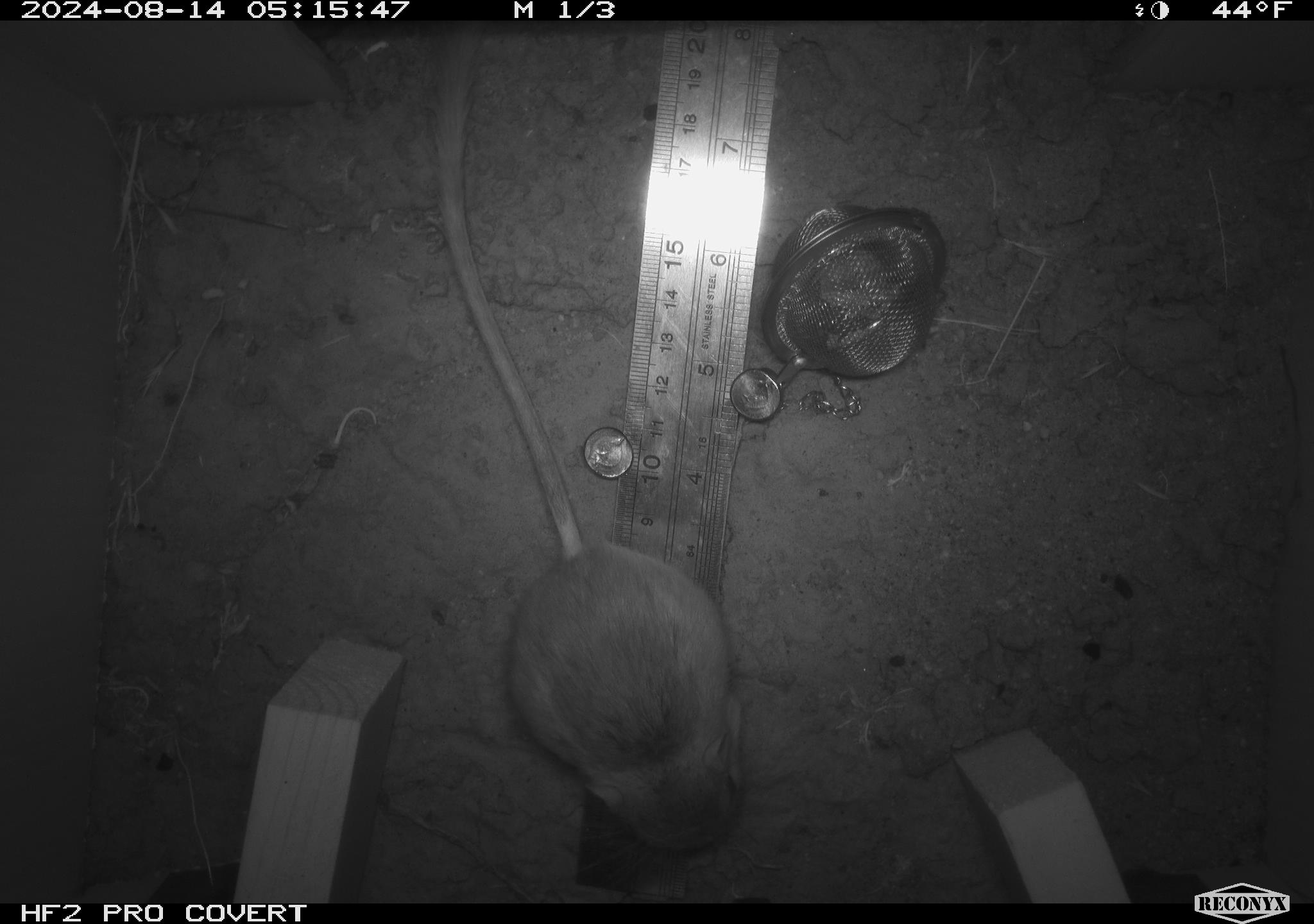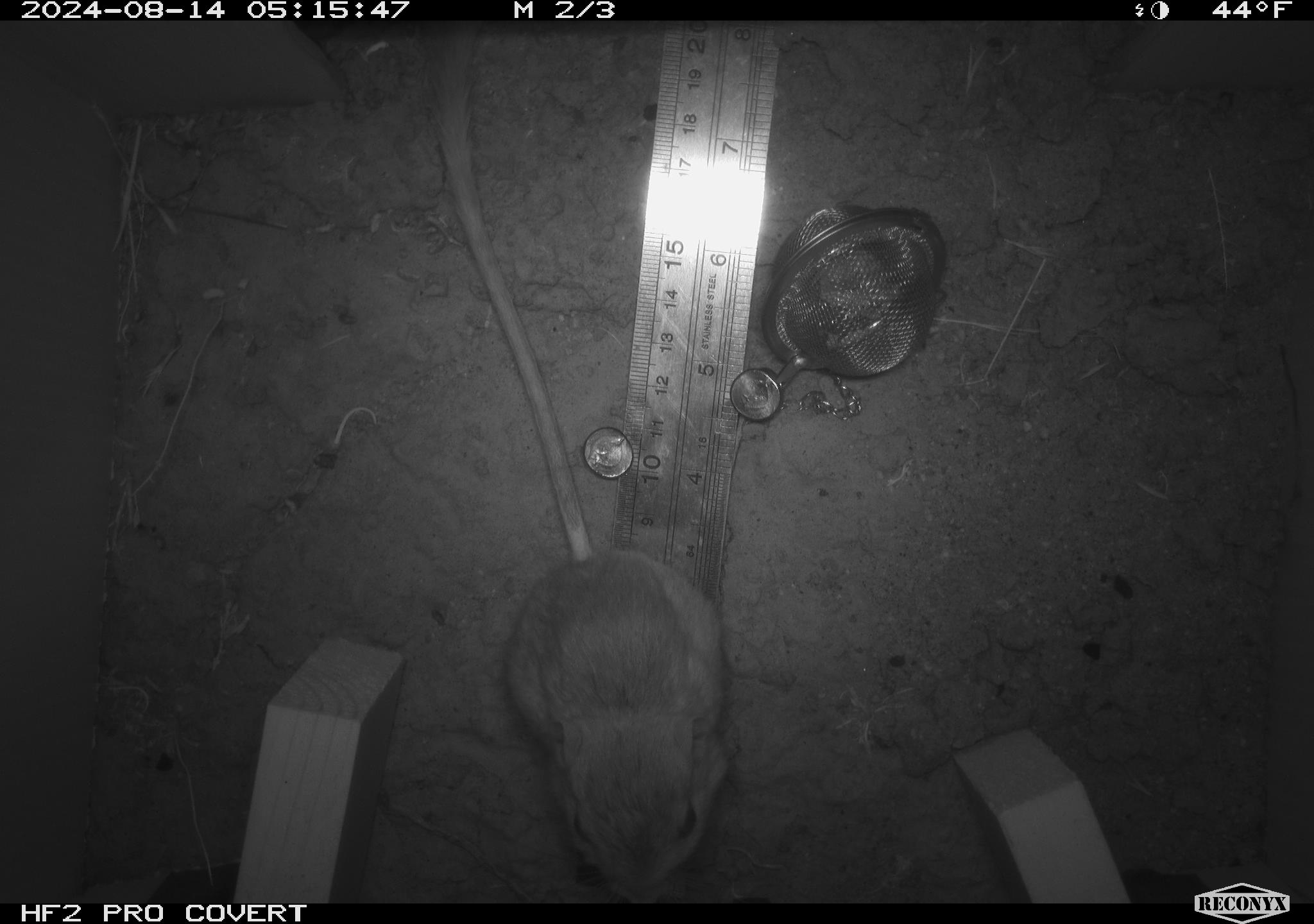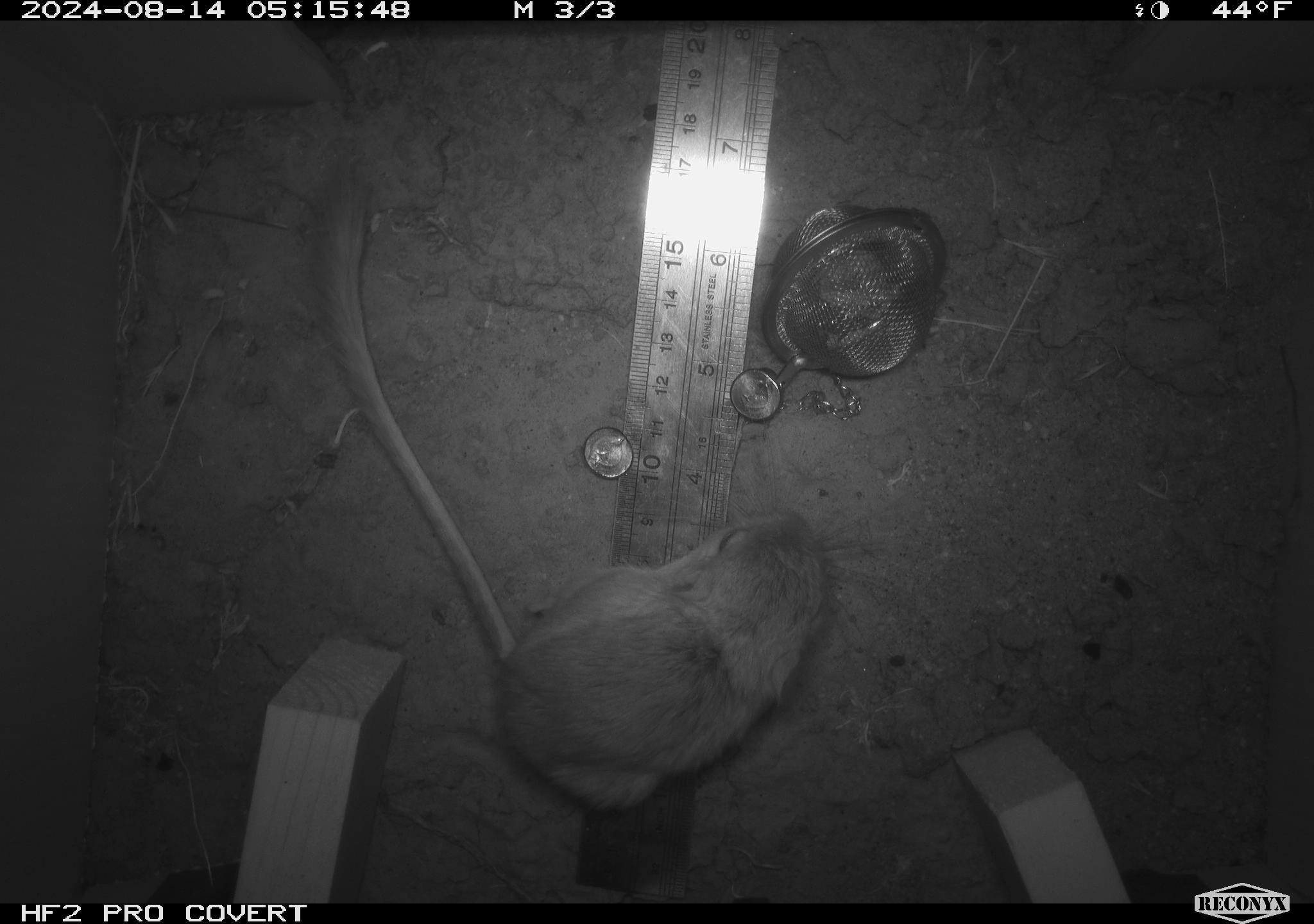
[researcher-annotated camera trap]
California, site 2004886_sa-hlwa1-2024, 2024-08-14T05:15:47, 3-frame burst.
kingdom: Animalia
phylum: Chordata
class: Mammalia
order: Rodentia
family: Heteromyidae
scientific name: Heteromyidae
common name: kangaroo rats and pocket mice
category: heteromyidae family